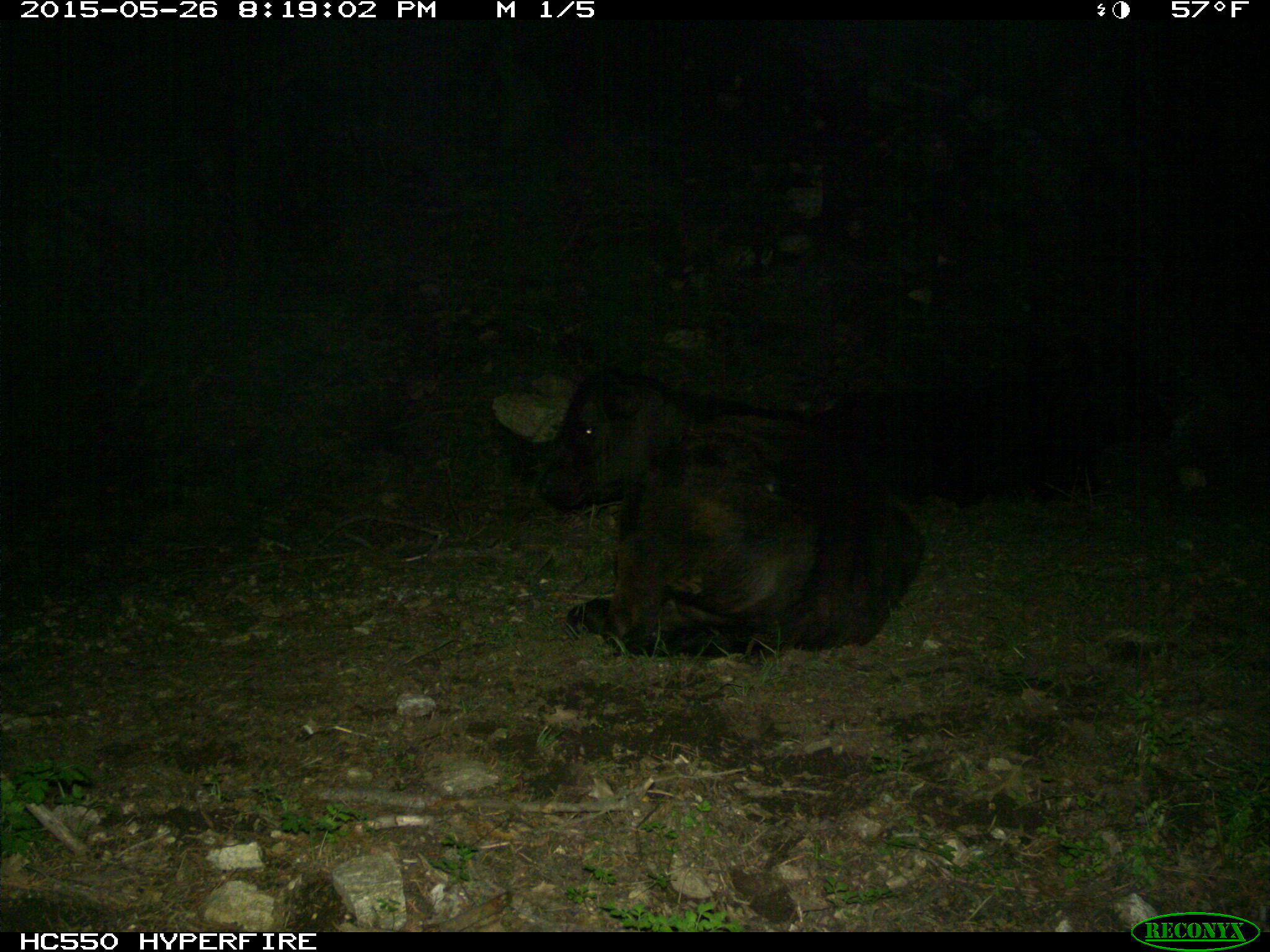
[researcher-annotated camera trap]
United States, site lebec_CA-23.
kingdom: Animalia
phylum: Chordata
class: Mammalia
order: Artiodactyla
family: Bovidae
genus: Bos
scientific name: Bos taurus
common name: domestic cow